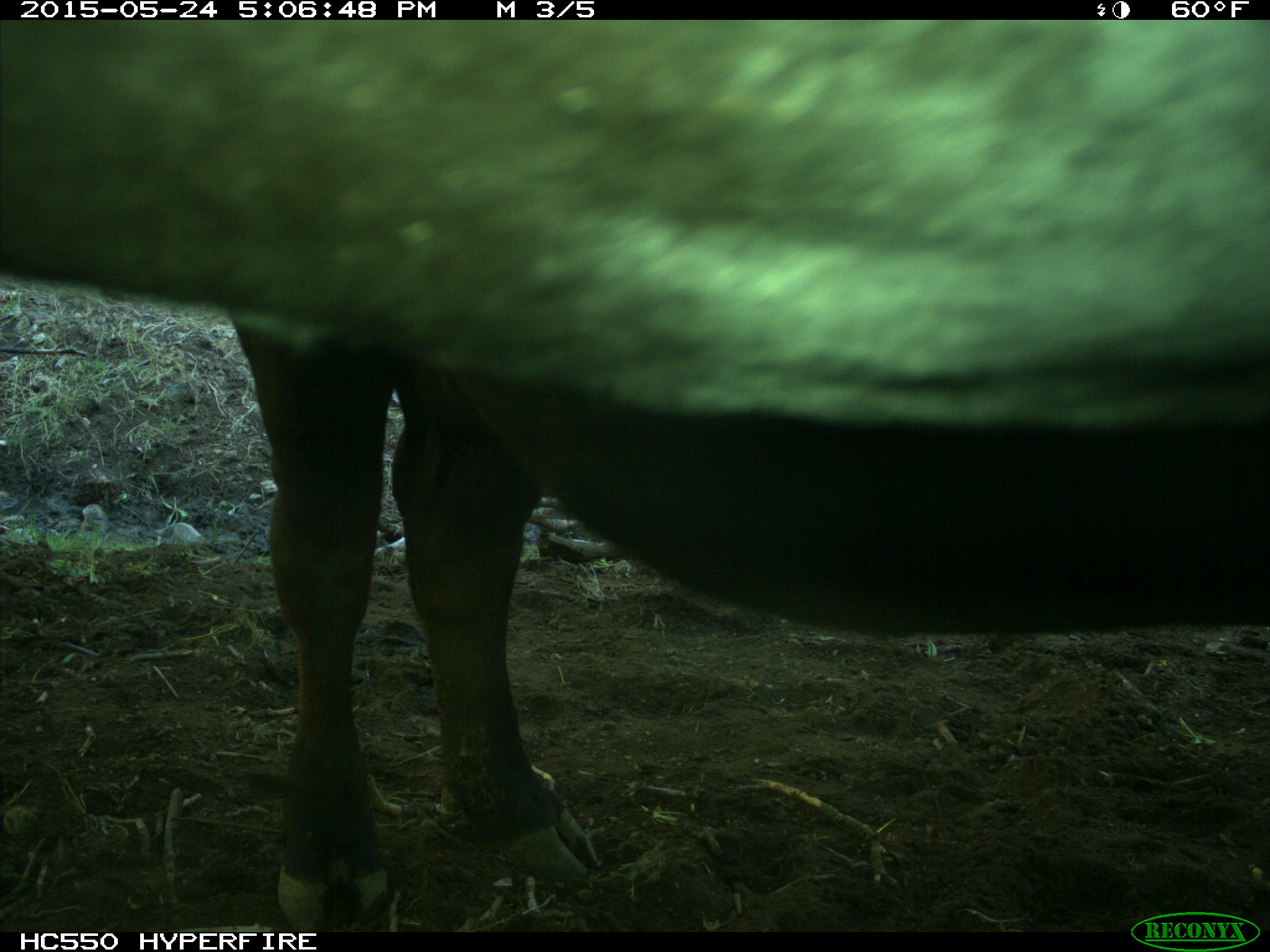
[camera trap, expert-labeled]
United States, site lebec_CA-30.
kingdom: Animalia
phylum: Chordata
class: Mammalia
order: Artiodactyla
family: Bovidae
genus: Bos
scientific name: Bos taurus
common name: domestic cow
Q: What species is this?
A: Bos taurus (domestic cow).